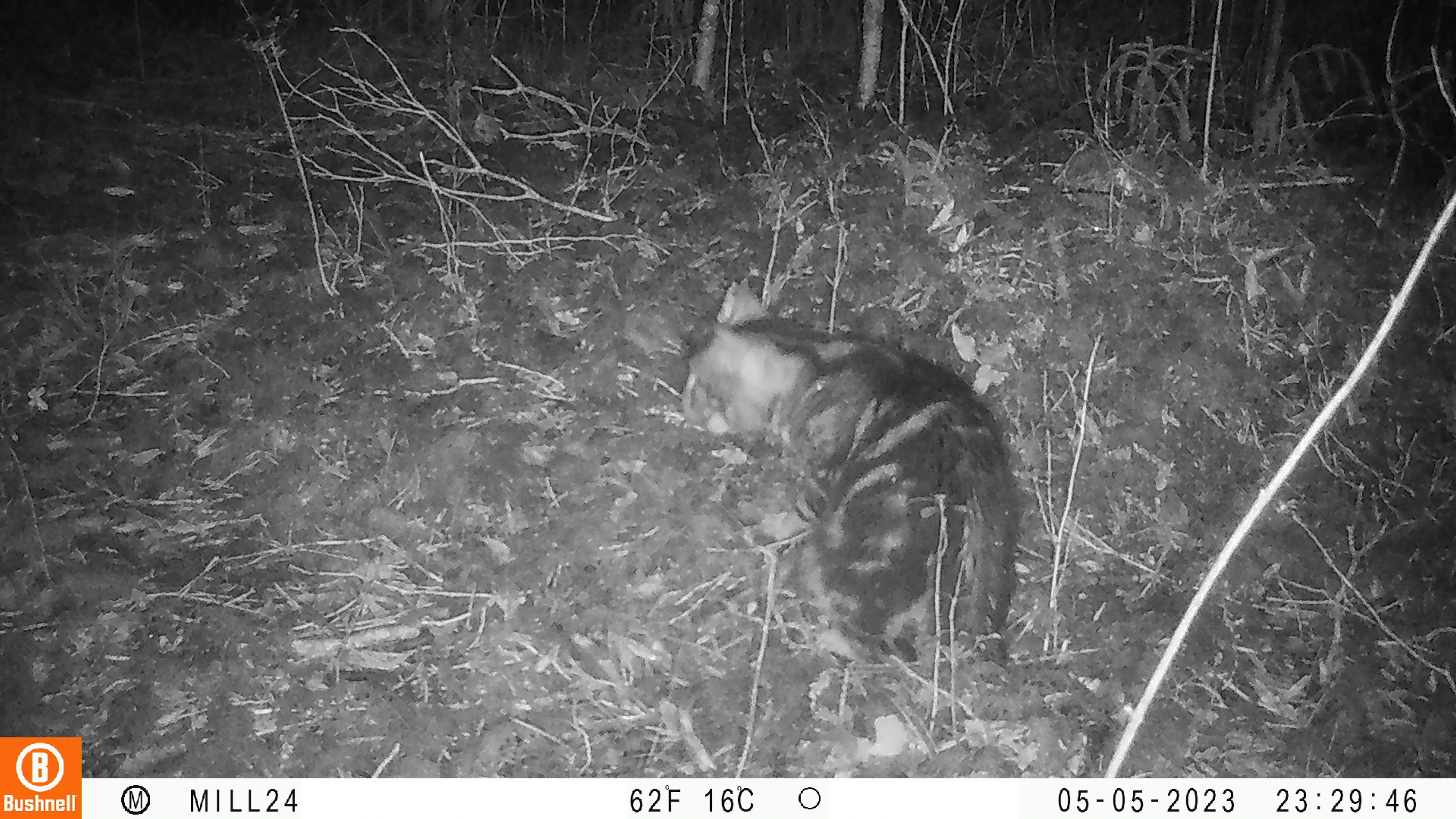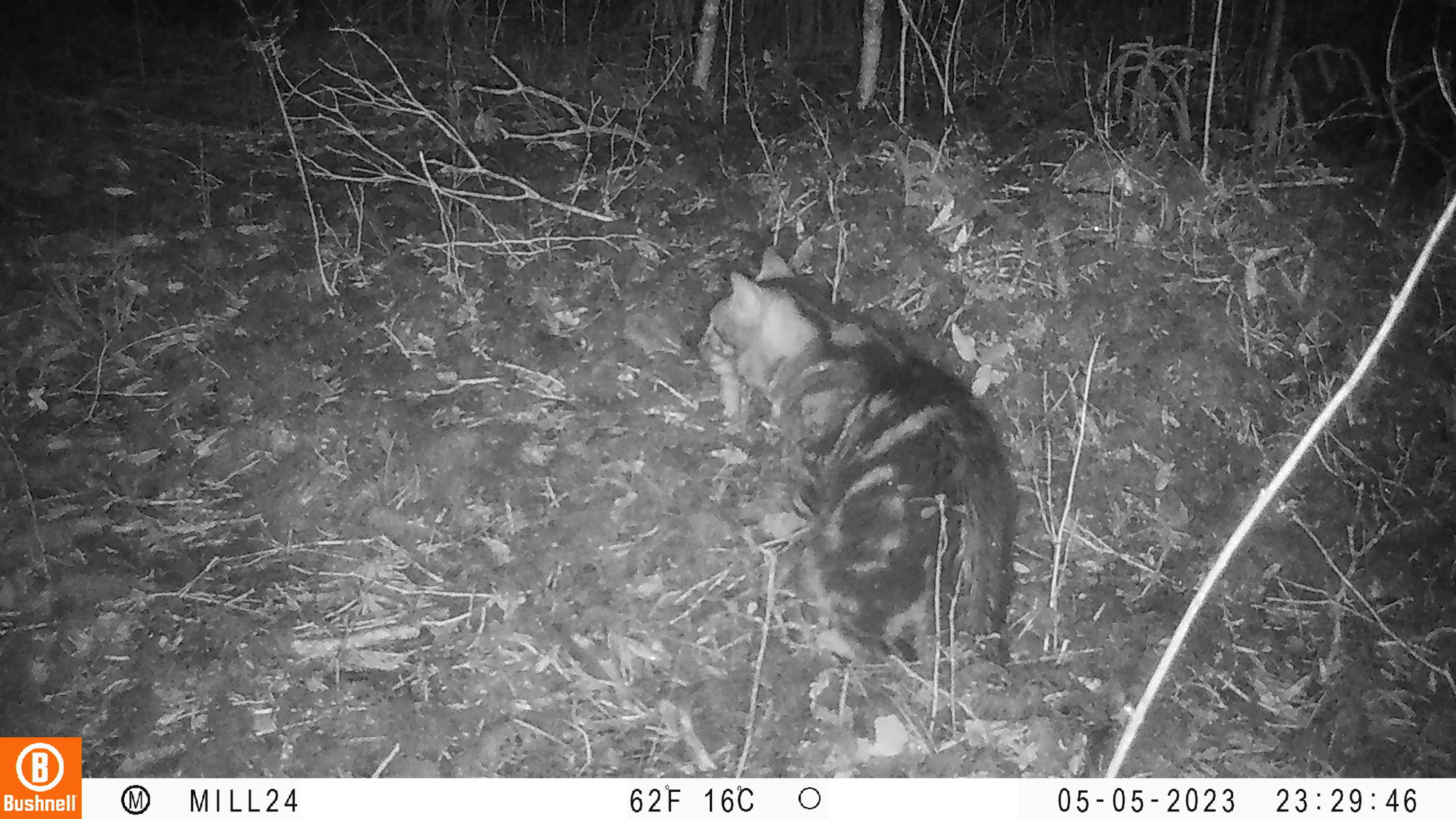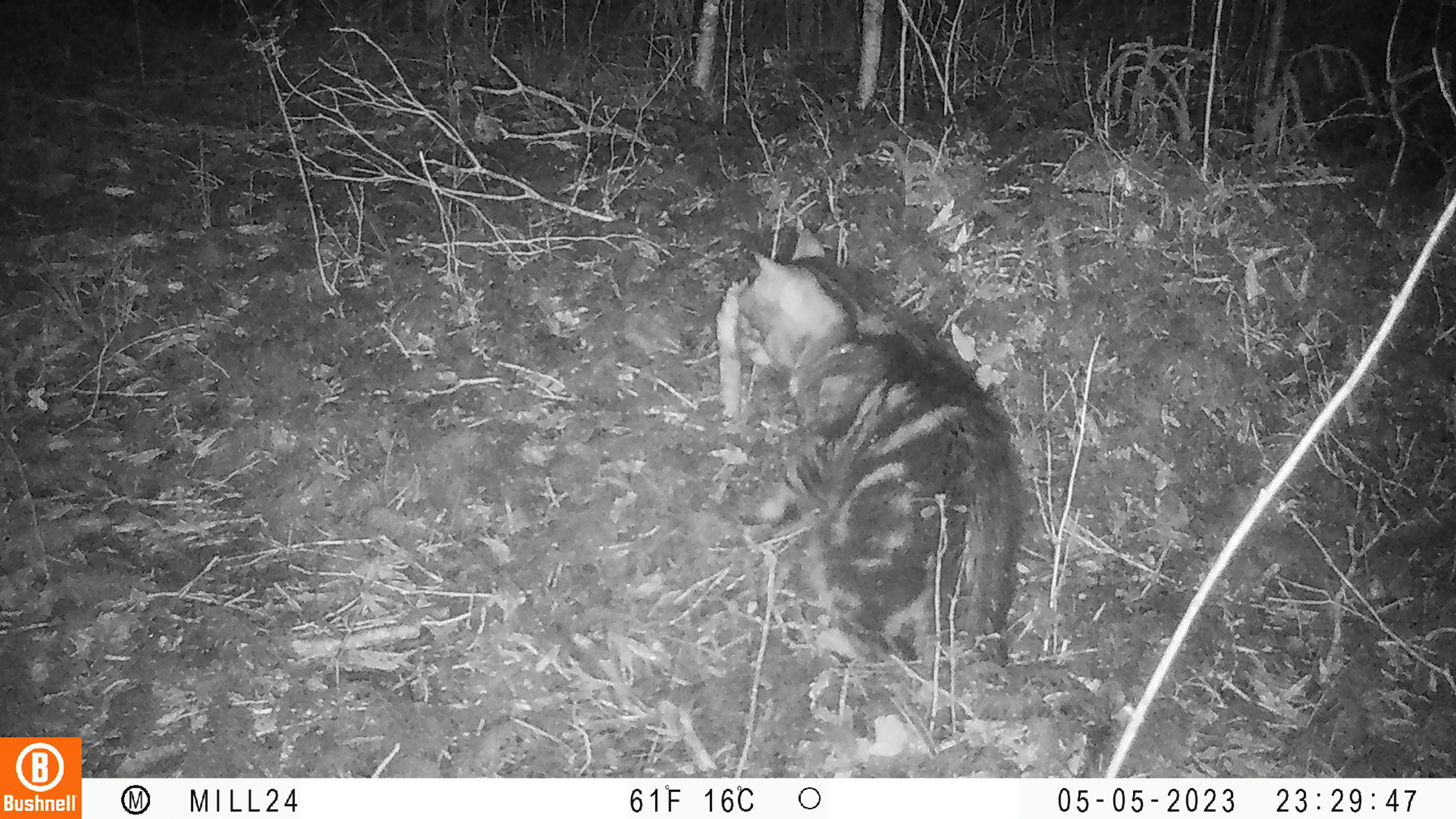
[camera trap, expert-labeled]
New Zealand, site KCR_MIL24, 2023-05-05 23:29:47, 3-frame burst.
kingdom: Animalia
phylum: Chordata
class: Mammalia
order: Carnivora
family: Felidae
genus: Felis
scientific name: Felis catus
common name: domestic cat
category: cat